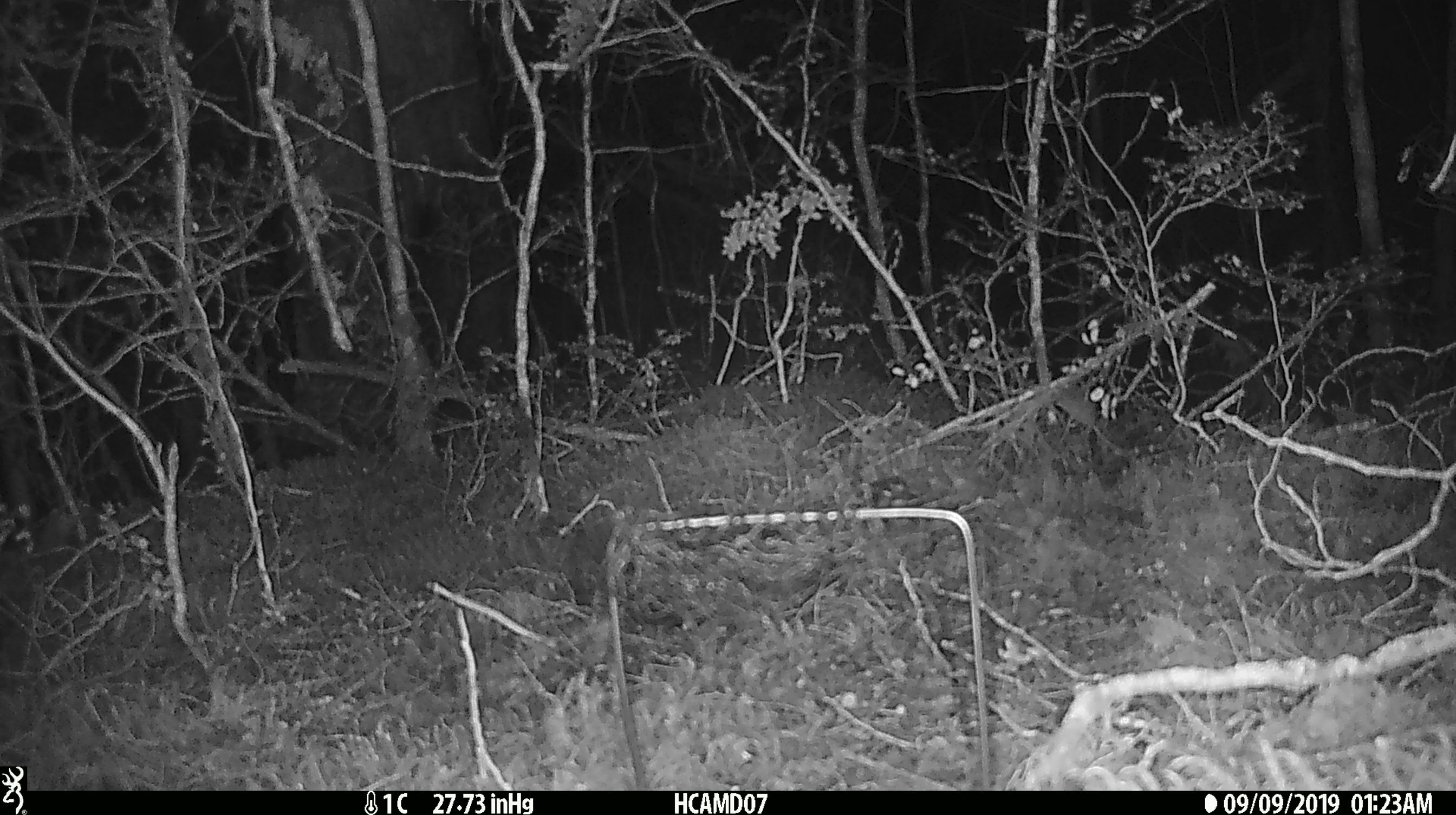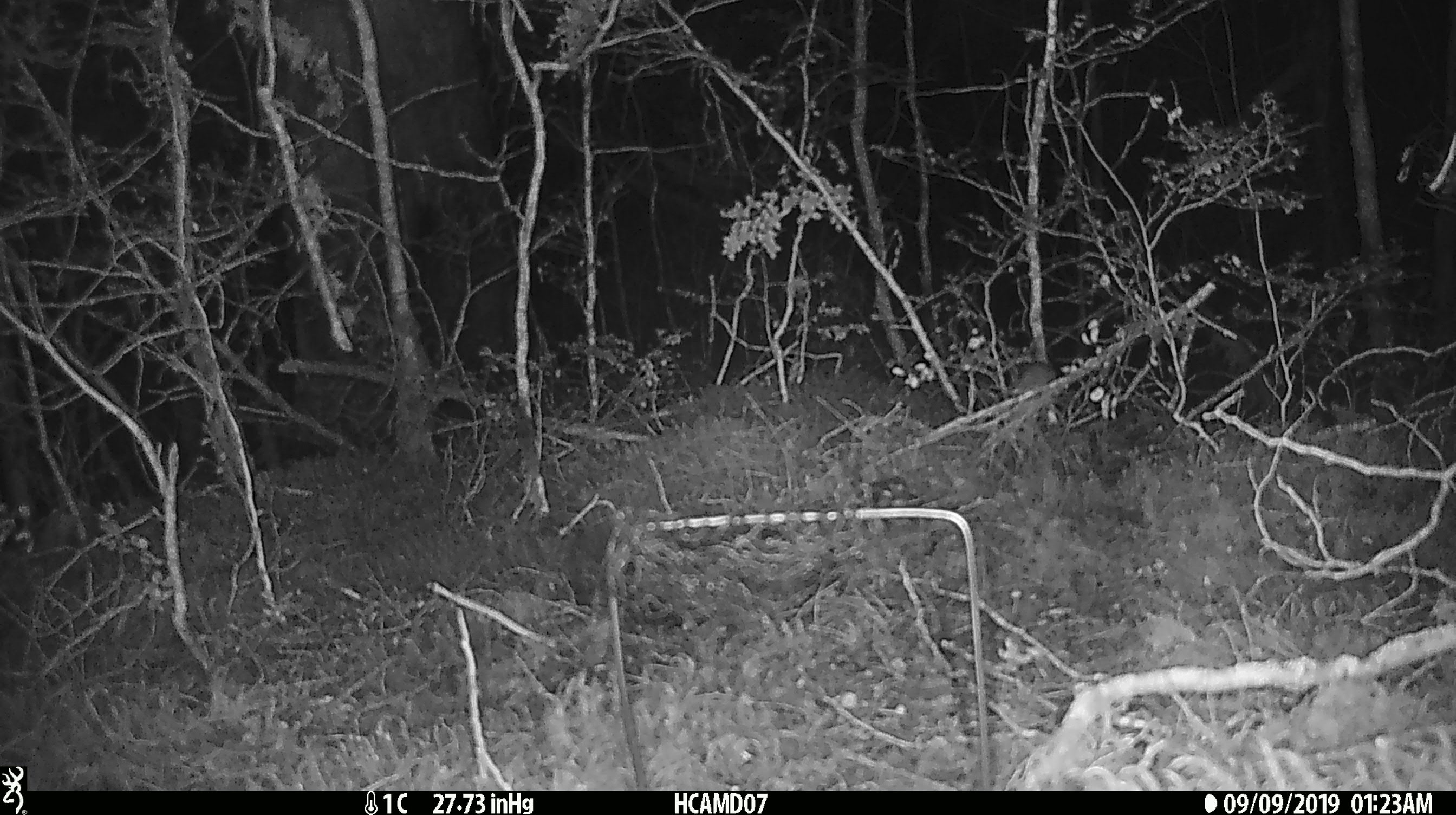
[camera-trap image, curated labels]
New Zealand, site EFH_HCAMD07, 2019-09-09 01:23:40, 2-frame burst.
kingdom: Animalia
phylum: Chordata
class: Mammalia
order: Rodentia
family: Muridae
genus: Mus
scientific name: Mus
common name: mouse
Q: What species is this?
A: Mouse (Mus).